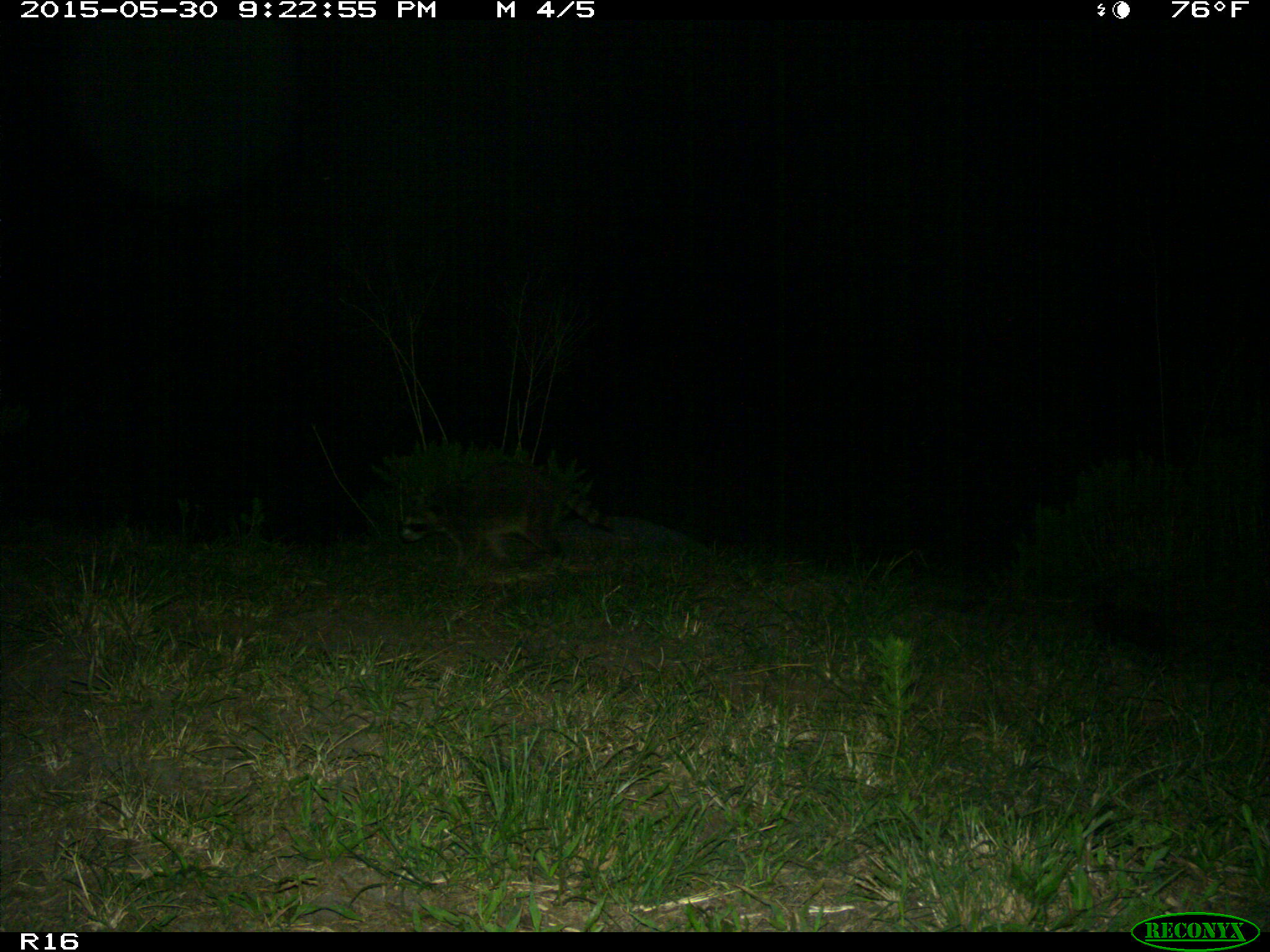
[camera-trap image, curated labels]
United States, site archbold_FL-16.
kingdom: Animalia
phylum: Chordata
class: Mammalia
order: Carnivora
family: Procyonidae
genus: Procyon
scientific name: Procyon lotor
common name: common raccoon